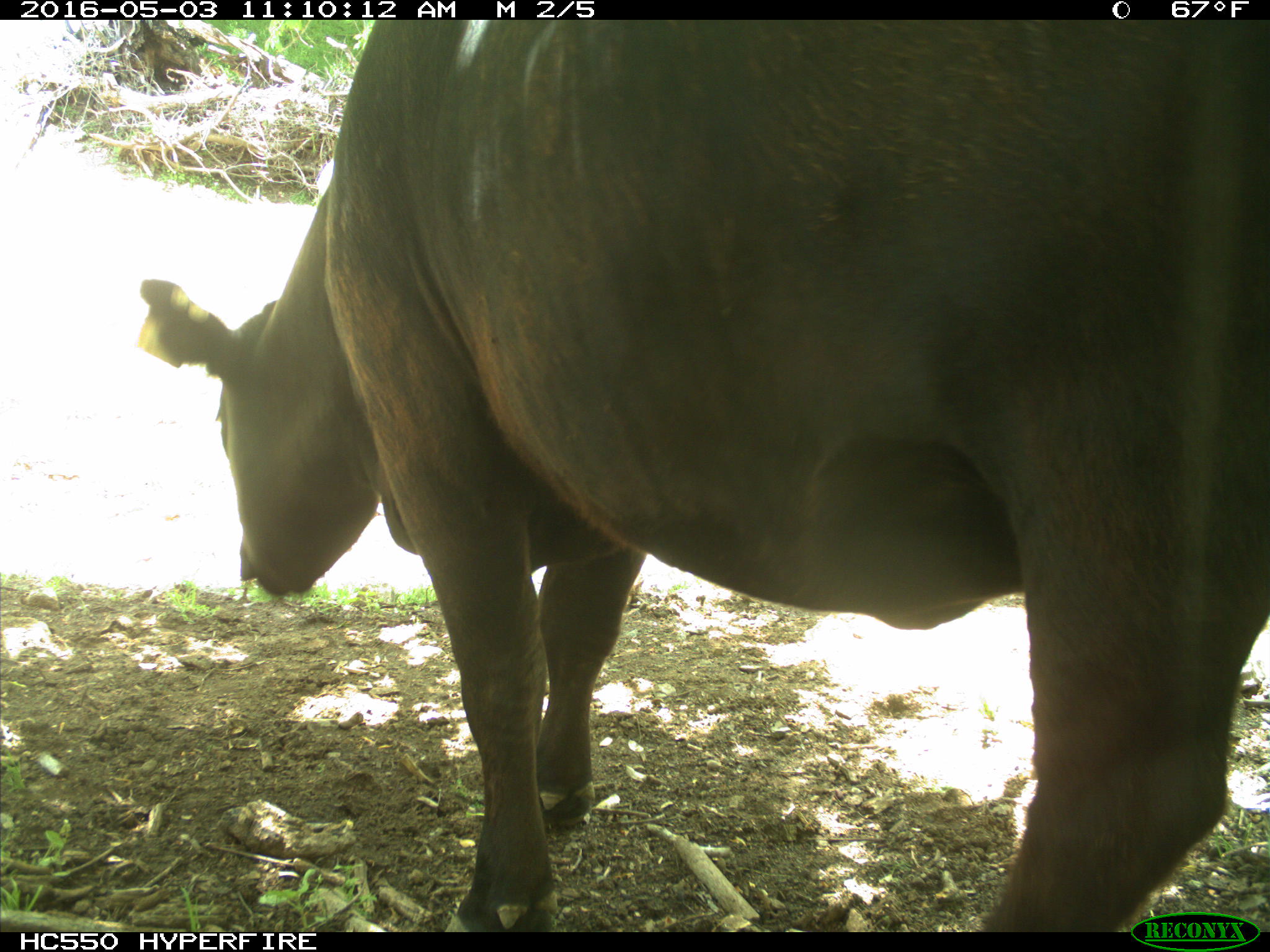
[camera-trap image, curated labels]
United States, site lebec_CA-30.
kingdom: Animalia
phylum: Chordata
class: Mammalia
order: Artiodactyla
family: Bovidae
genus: Bos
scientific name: Bos taurus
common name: domestic cow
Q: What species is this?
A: Bos taurus (domestic cow).